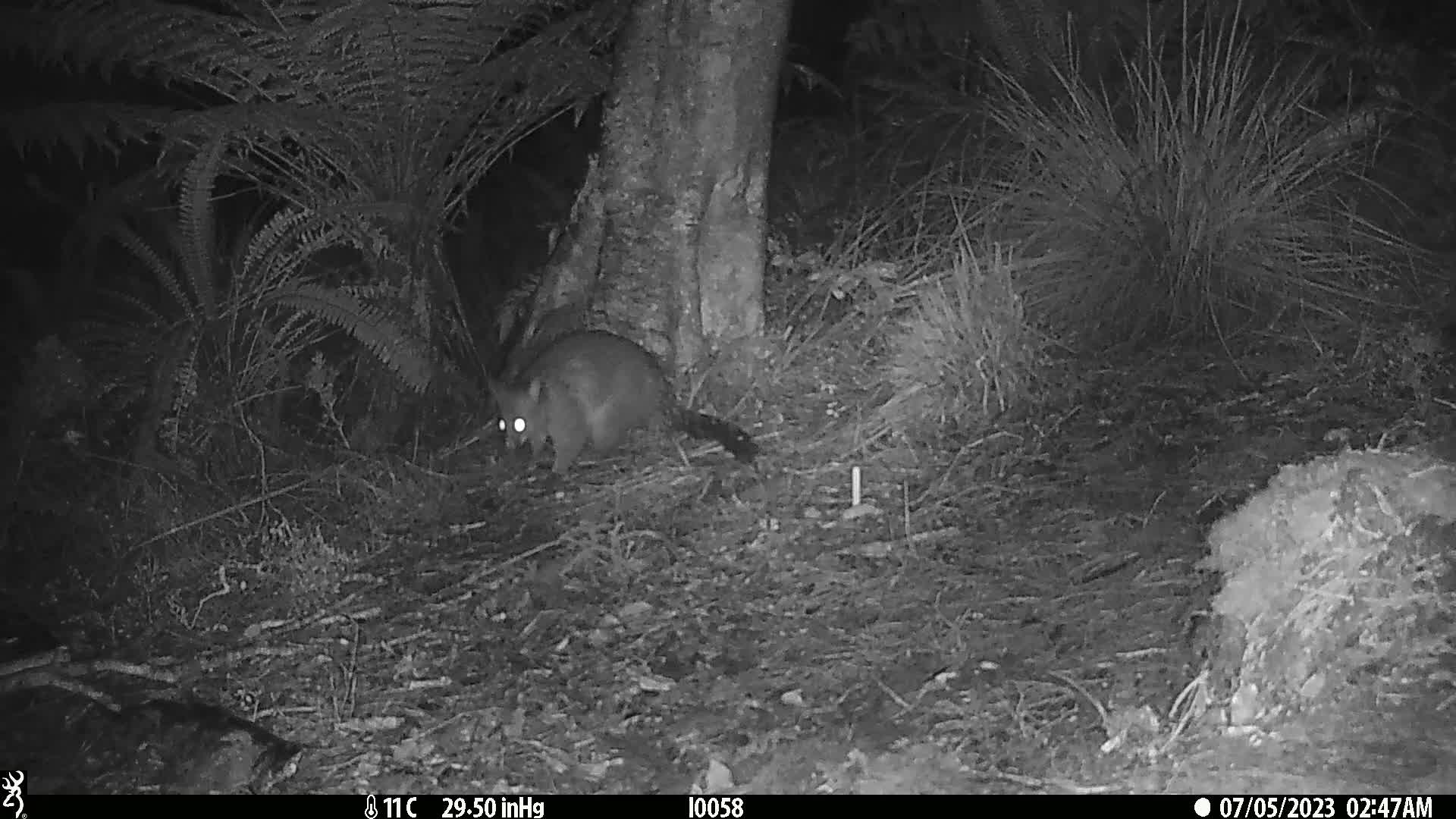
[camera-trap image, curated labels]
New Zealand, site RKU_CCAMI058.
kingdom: Animalia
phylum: Chordata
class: Mammalia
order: Diprotodontia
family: Phalangeridae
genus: Trichosurus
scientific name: Trichosurus vulpecula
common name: common brushtail possum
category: possum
Possum (common brushtail possum) (Trichosurus vulpecula).